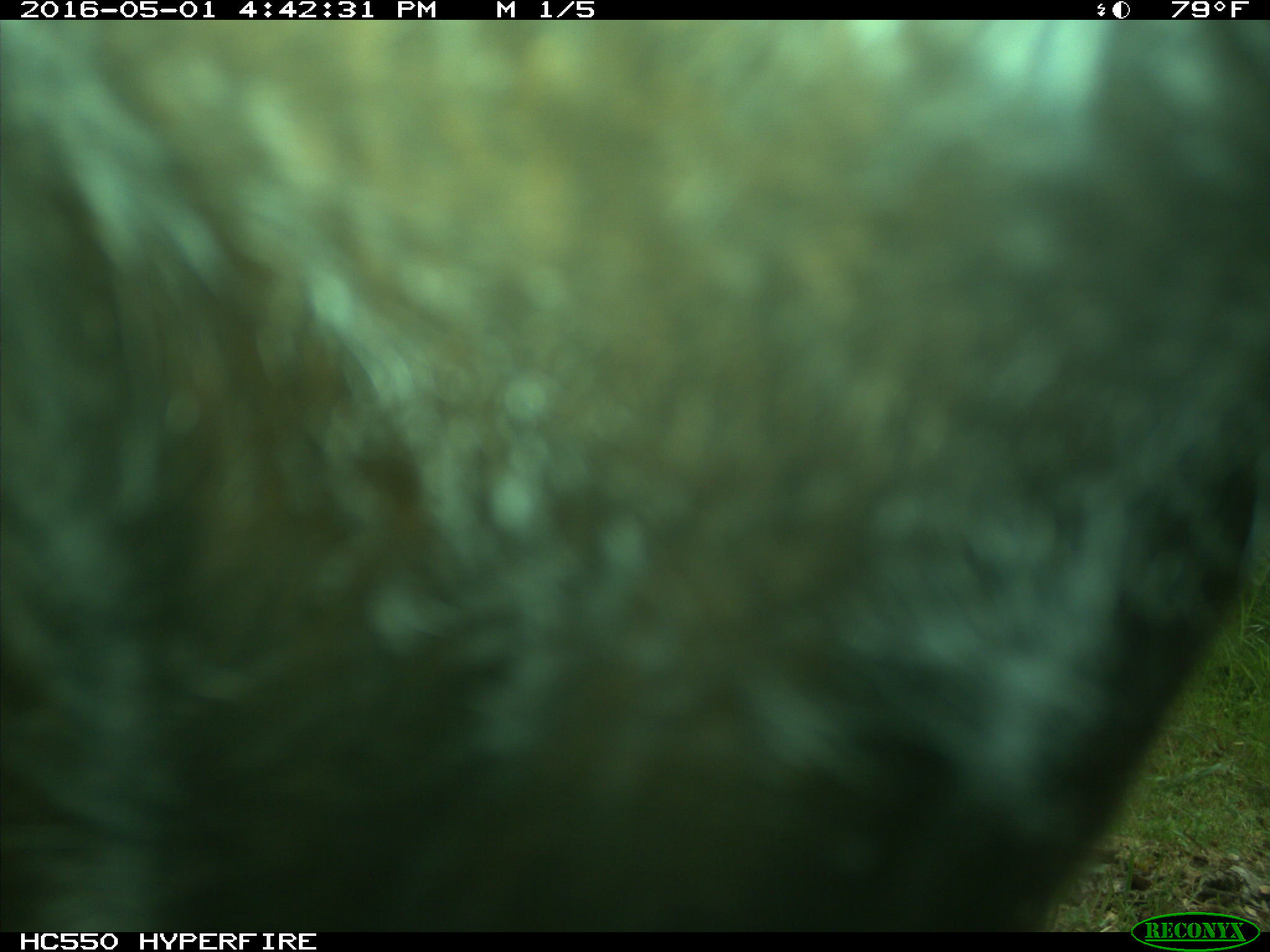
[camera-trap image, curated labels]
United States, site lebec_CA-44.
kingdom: Animalia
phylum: Chordata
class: Mammalia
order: Artiodactyla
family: Bovidae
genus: Bos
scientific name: Bos taurus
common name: domestic cow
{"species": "Bos taurus (domestic cow)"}